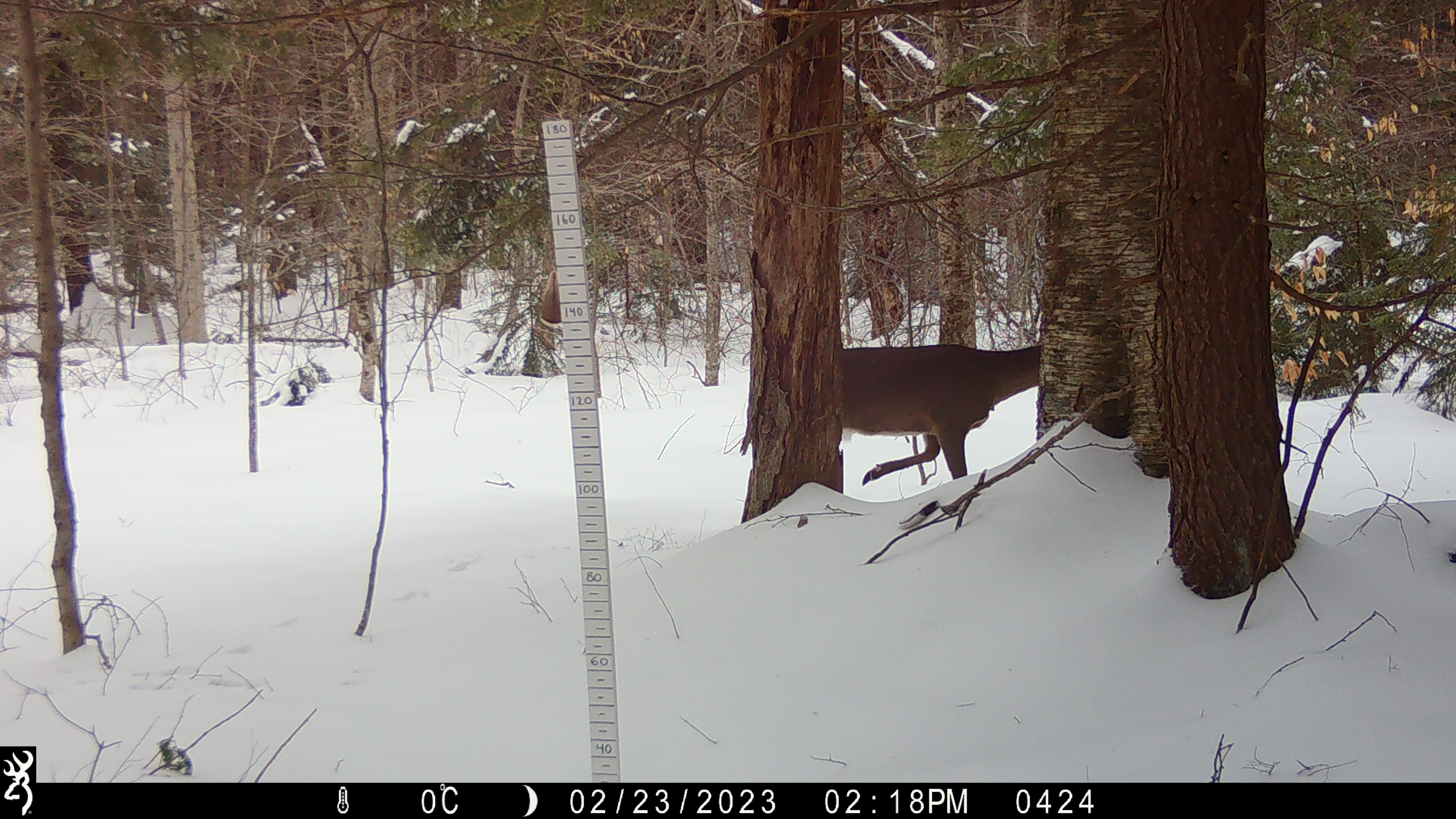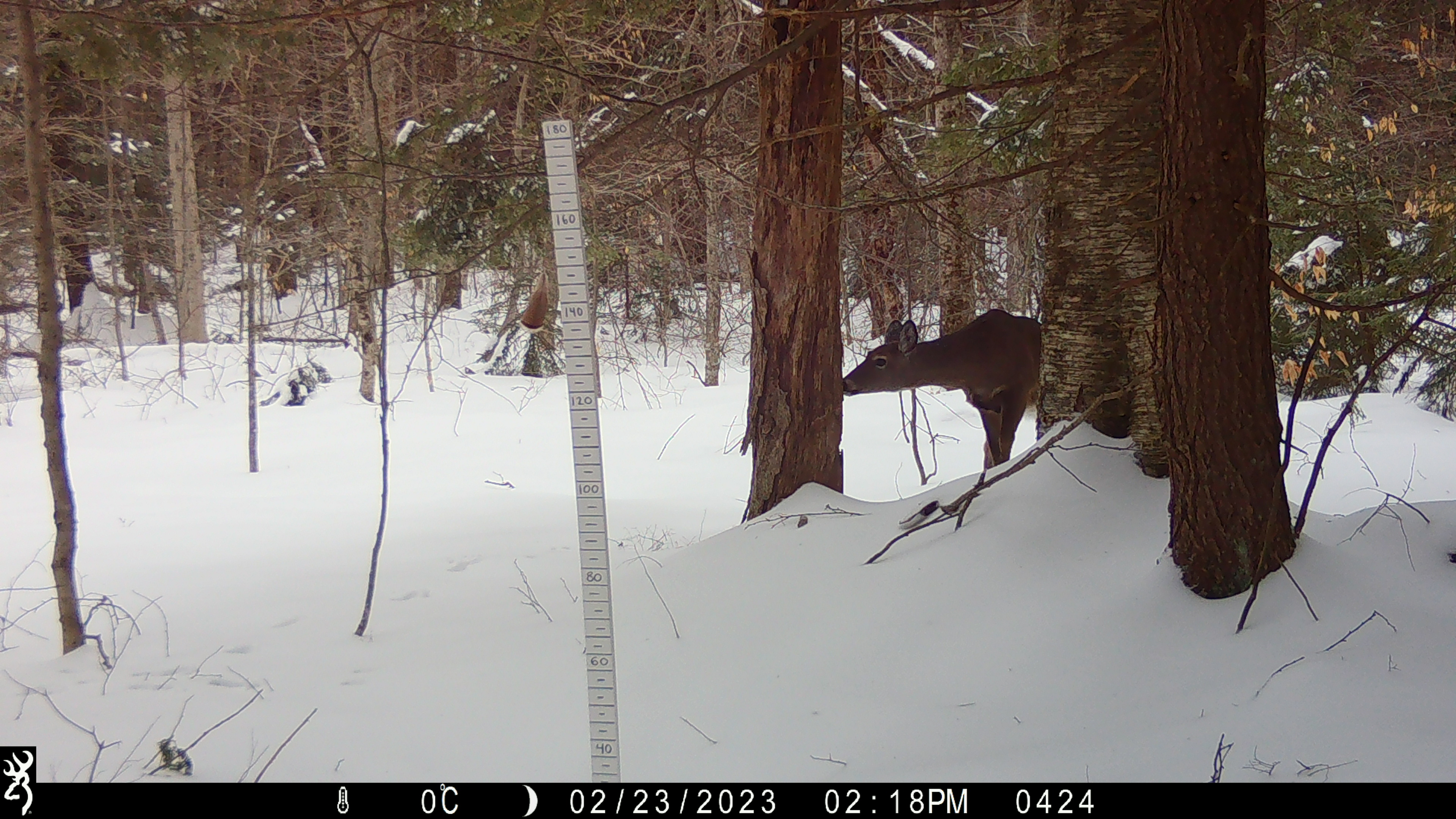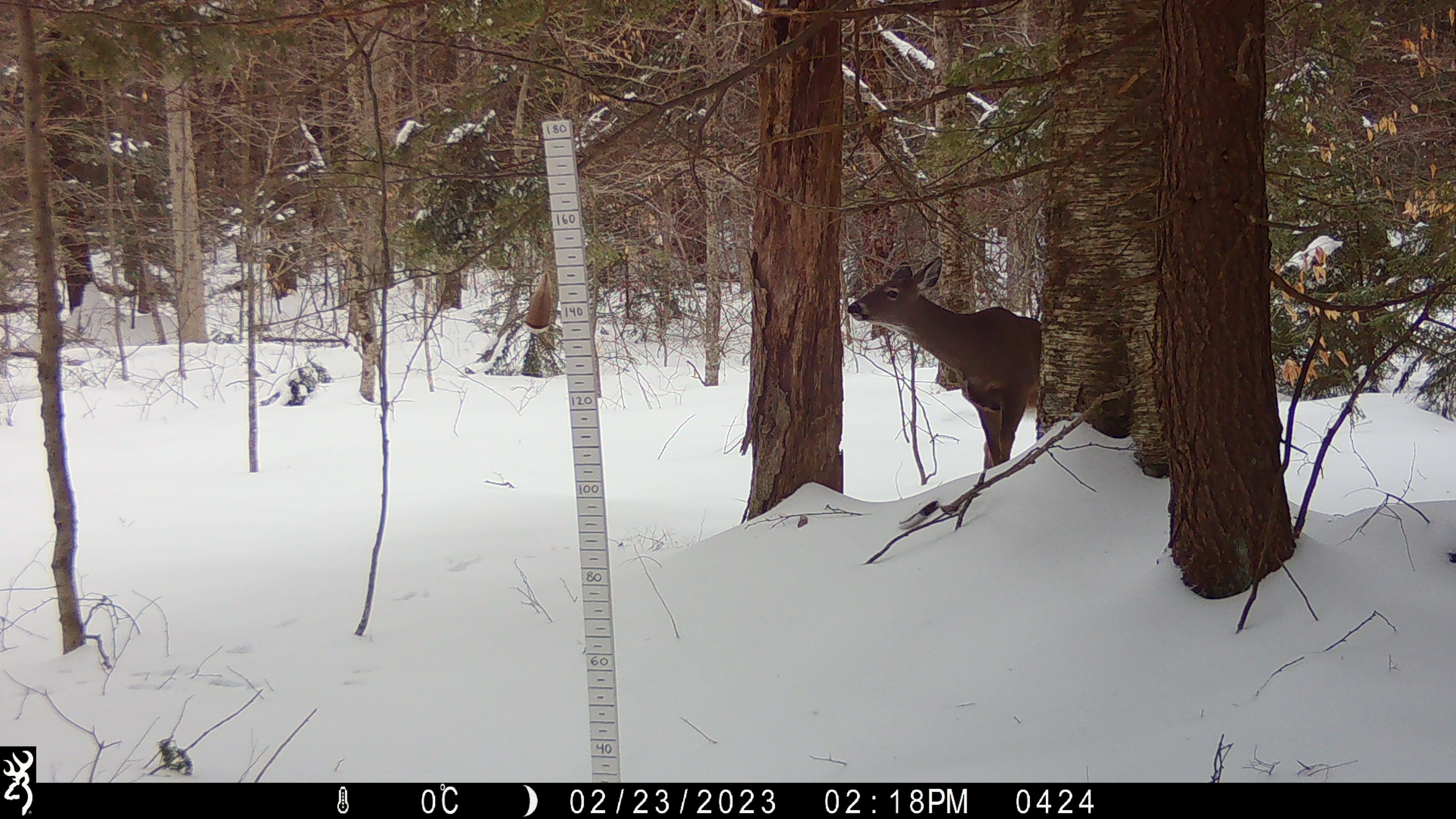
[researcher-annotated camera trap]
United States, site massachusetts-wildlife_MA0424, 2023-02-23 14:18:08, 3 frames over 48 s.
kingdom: Animalia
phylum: Chordata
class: Mammalia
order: Artiodactyla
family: Cervidae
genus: Odocoileus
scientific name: Odocoileus virginianus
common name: white-tailed deer